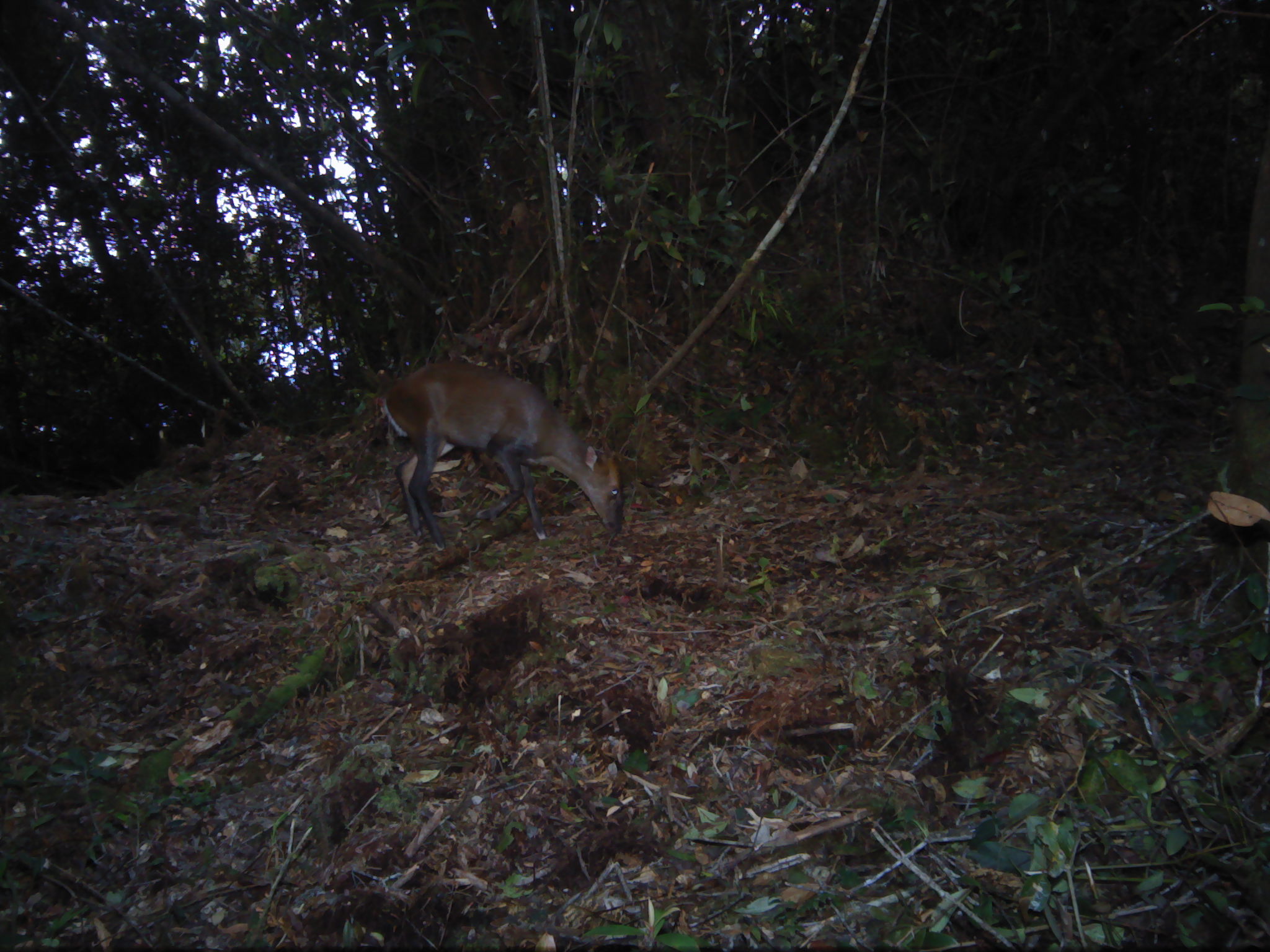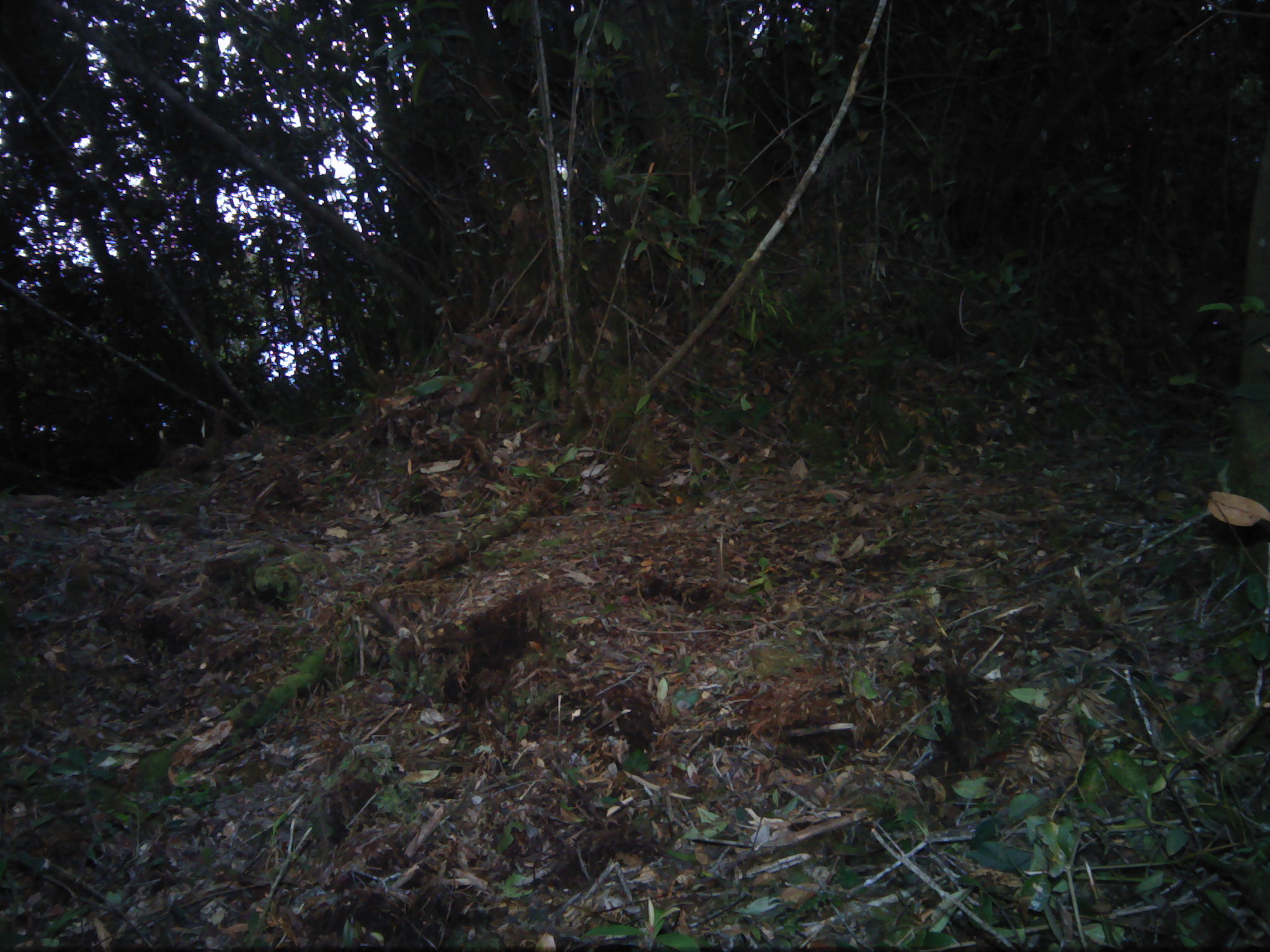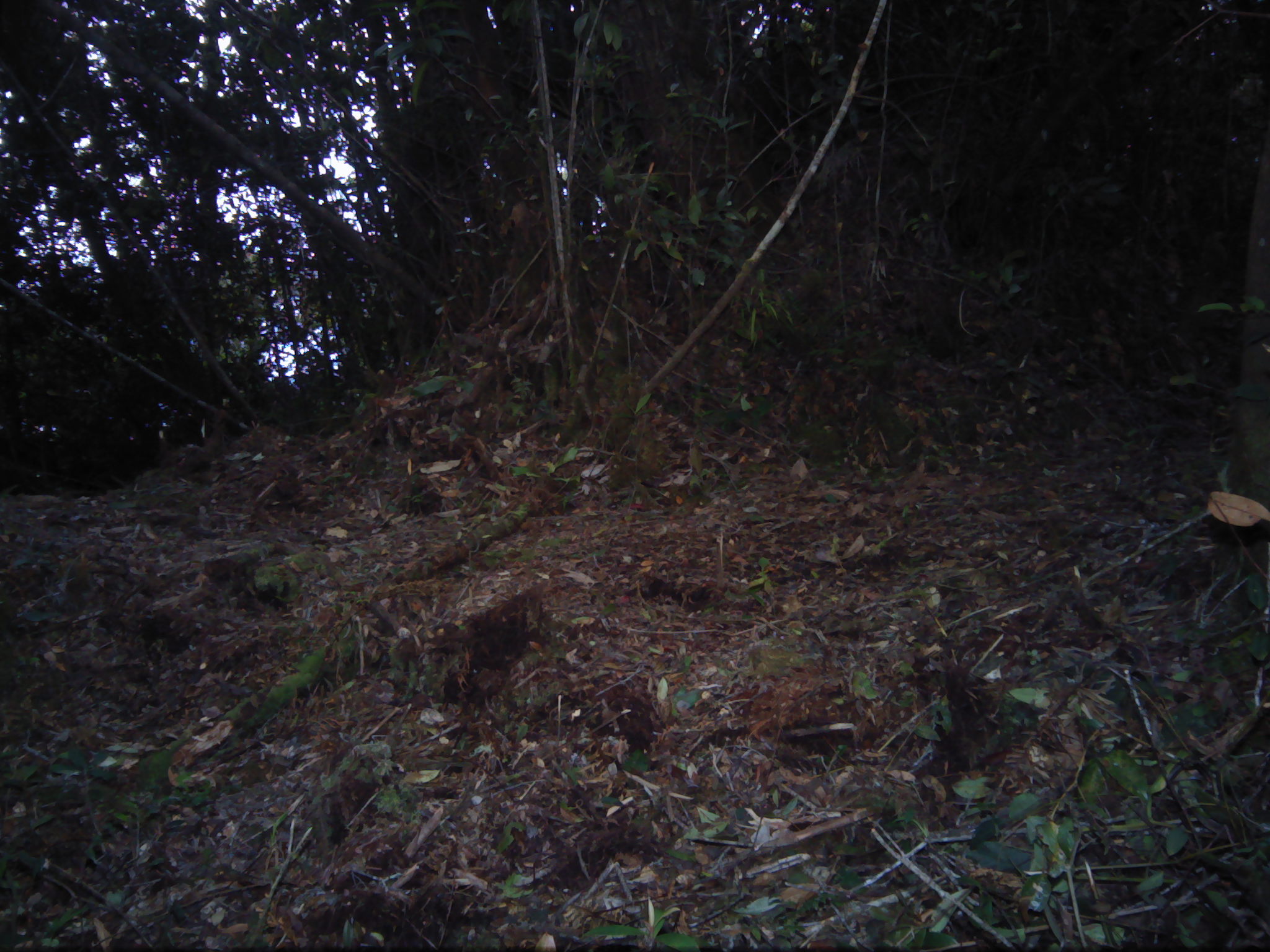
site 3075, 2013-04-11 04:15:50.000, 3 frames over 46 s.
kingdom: Animalia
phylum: Chordata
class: Mammalia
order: Artiodactyla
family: Cervidae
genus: Muntiacus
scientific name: Muntiacus muntjak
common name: southern red muntjac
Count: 1.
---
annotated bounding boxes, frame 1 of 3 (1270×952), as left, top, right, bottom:
muntiacus muntjak: 377, 359, 624, 552